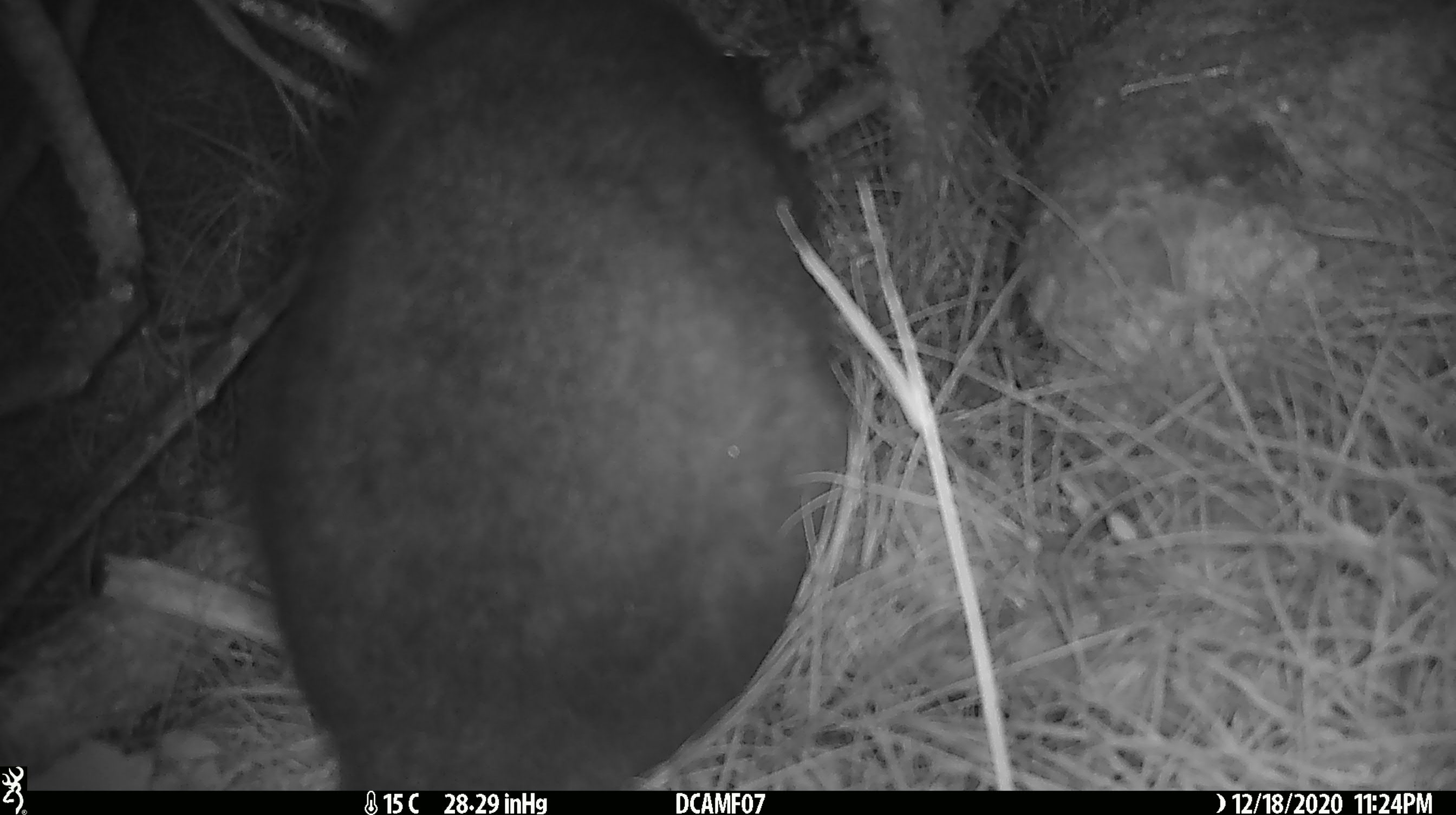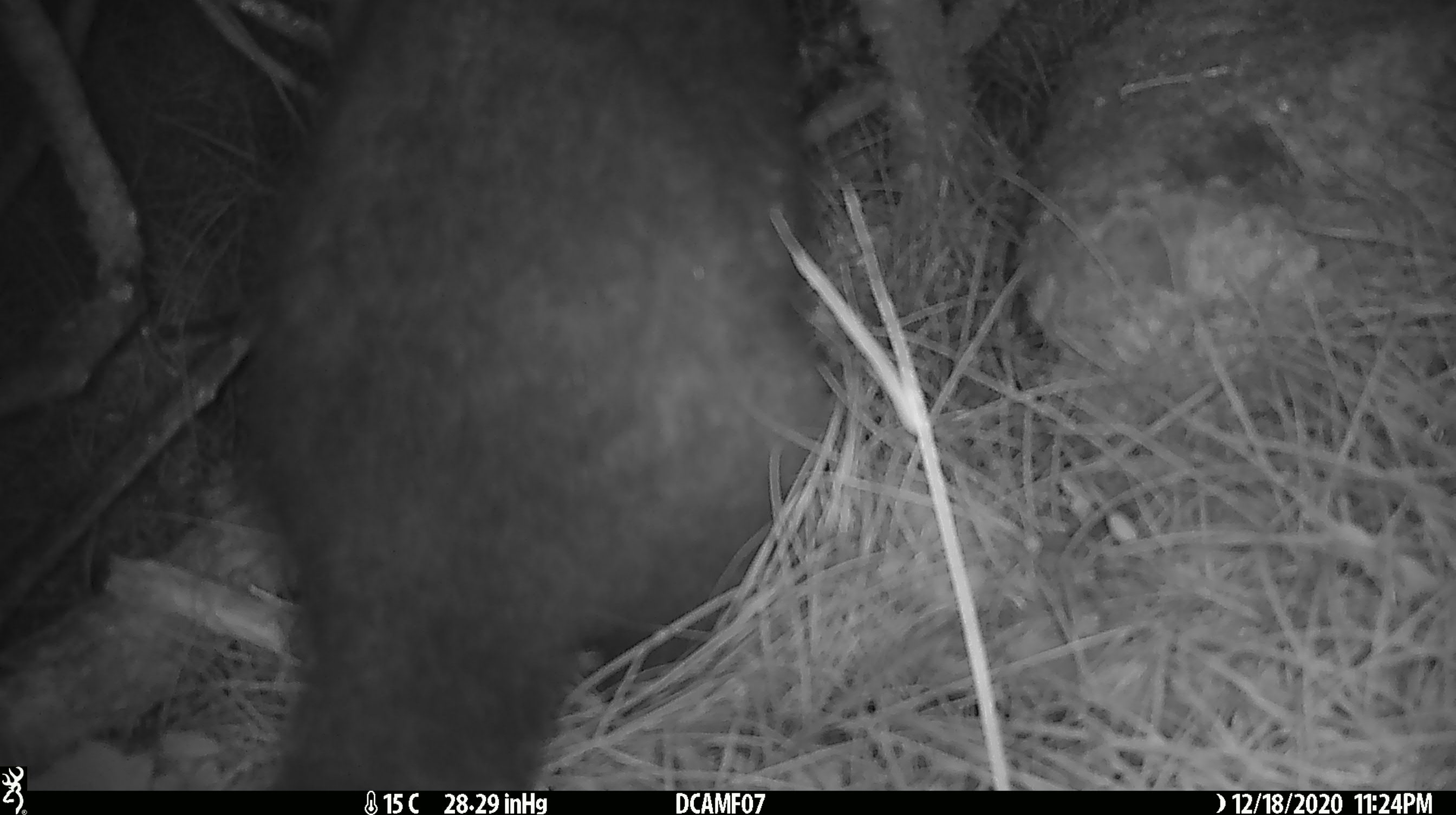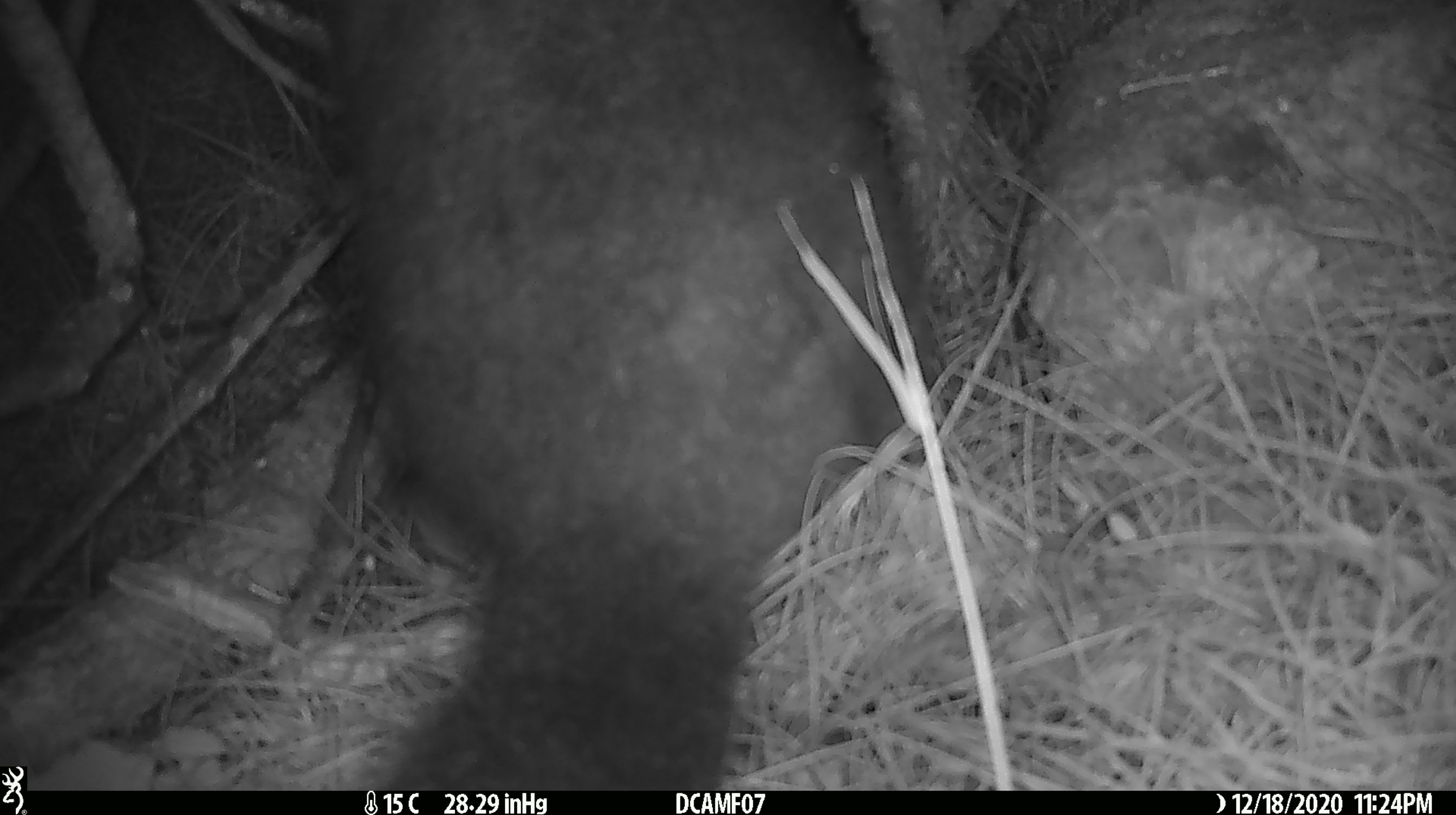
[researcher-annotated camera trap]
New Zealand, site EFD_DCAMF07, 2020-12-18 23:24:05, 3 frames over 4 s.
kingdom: Animalia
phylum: Chordata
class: Mammalia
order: Diprotodontia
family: Phalangeridae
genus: Trichosurus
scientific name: Trichosurus vulpecula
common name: common brushtail possum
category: possum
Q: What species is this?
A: Possum (common brushtail possum) (Trichosurus vulpecula).